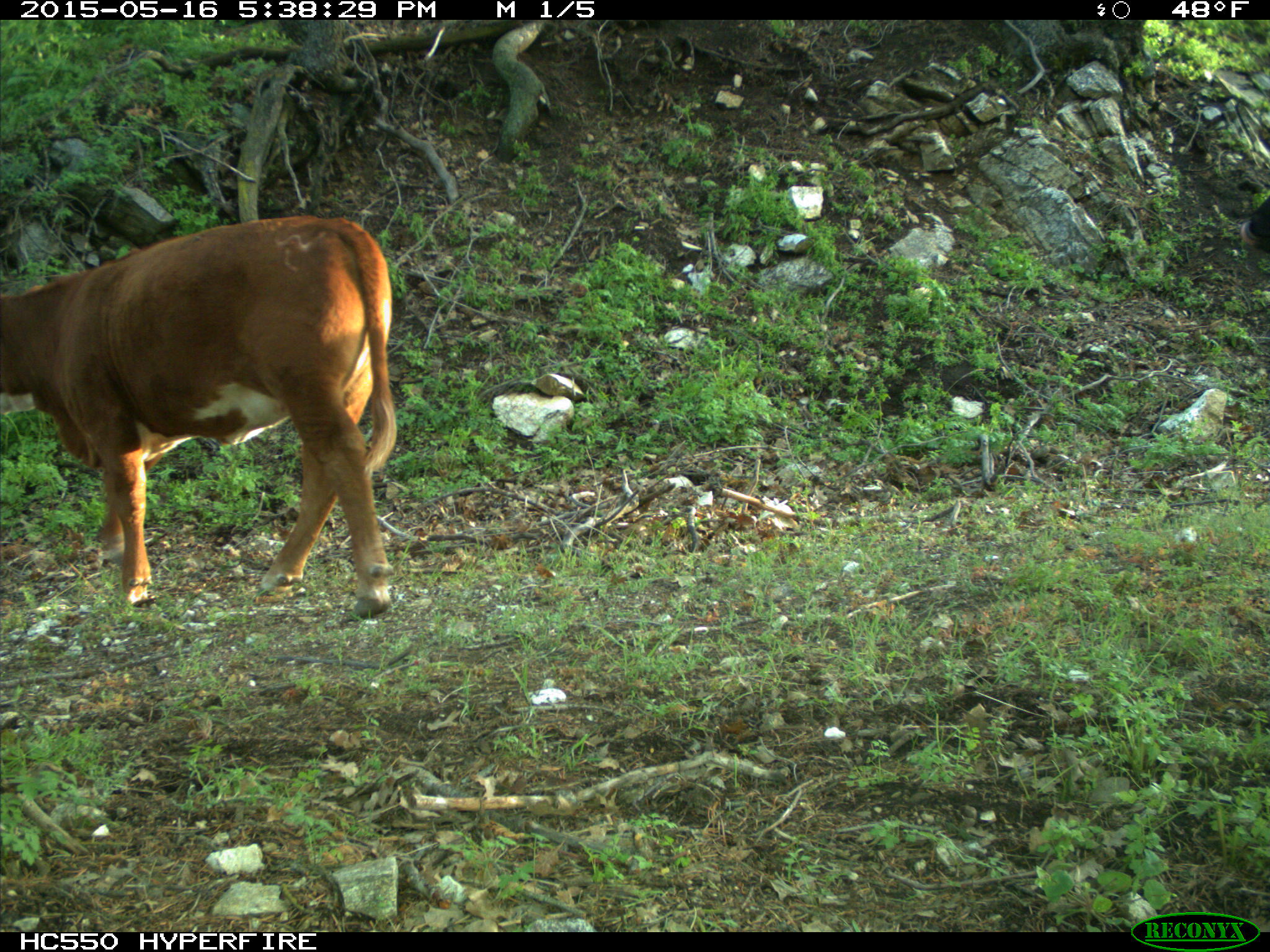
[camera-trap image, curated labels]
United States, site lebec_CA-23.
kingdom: Animalia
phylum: Chordata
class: Mammalia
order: Artiodactyla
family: Bovidae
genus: Bos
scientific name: Bos taurus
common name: domestic cow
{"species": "Bos taurus (domestic cow)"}